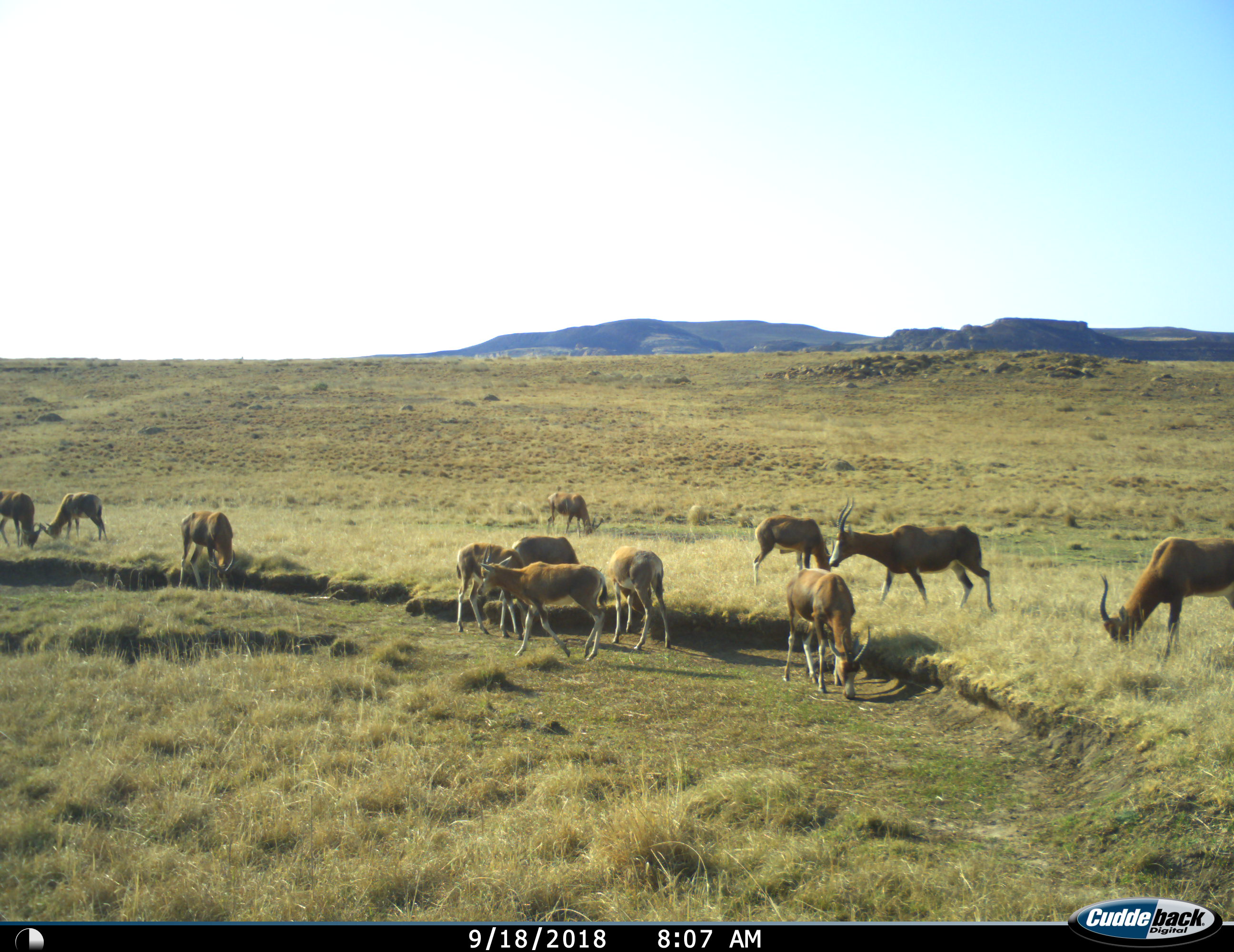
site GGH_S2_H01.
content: unidentified animal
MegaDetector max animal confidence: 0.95